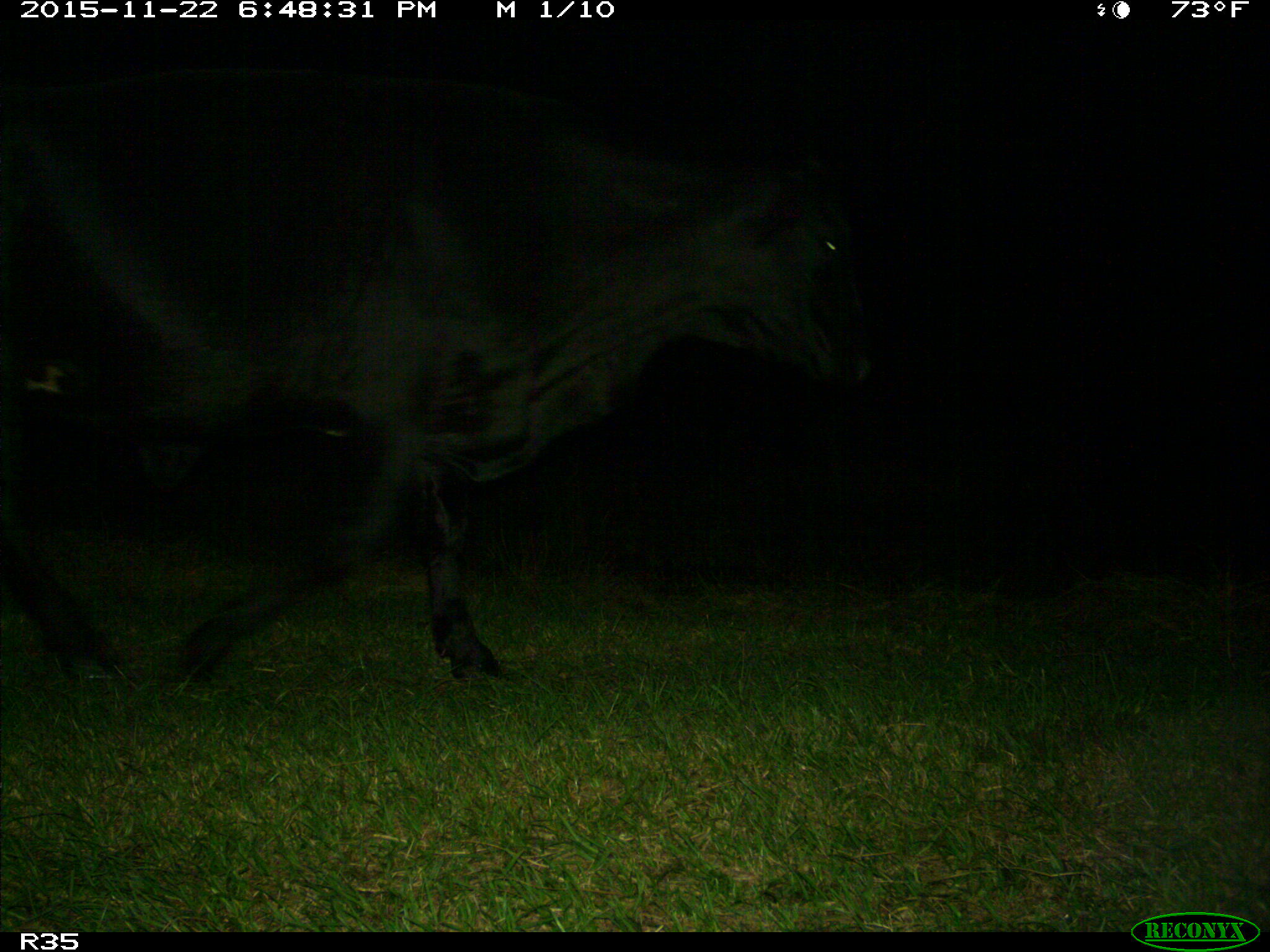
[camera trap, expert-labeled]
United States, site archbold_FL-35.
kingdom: Animalia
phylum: Chordata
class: Mammalia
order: Artiodactyla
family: Bovidae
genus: Bos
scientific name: Bos taurus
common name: domestic cow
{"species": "Bos taurus (domestic cow)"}